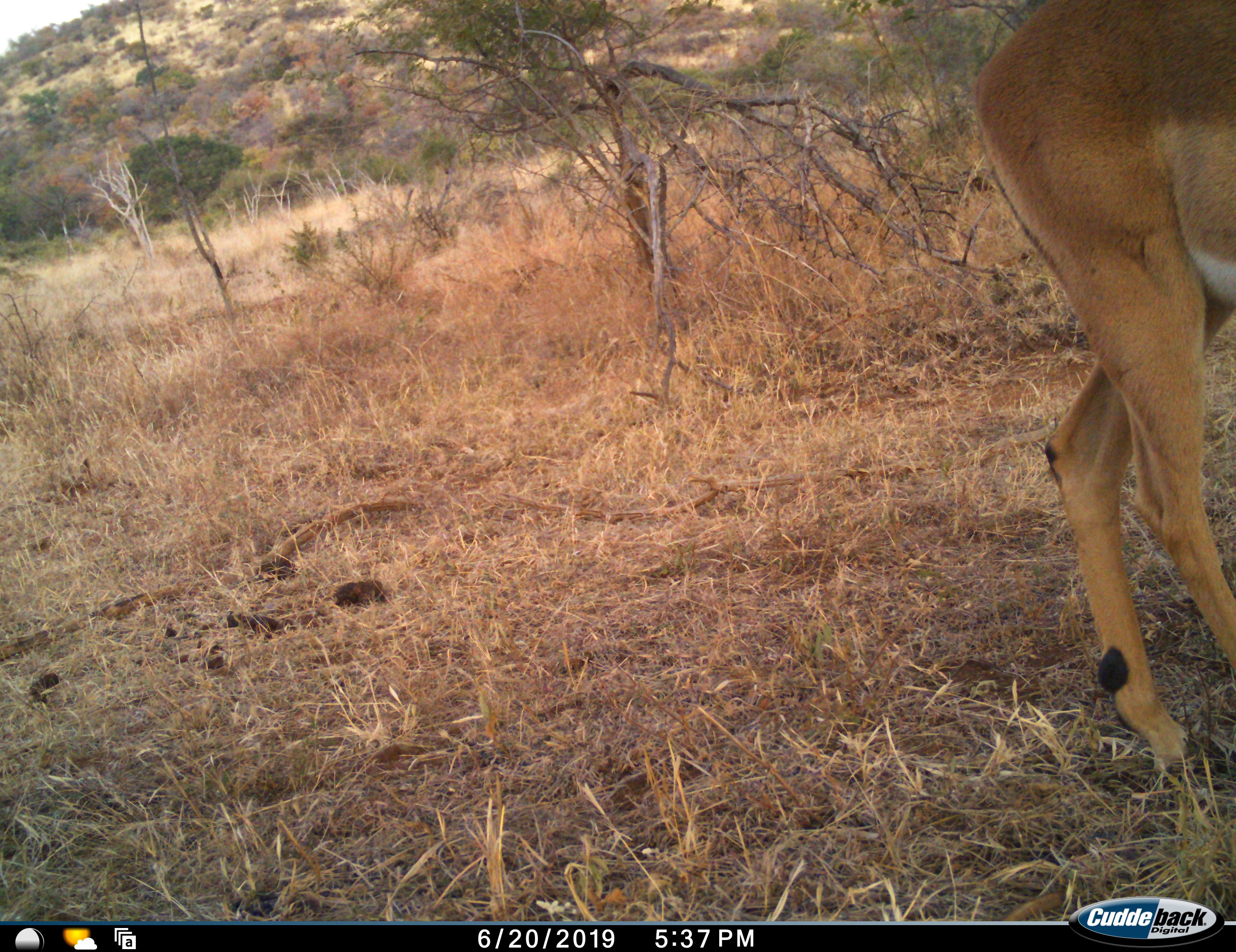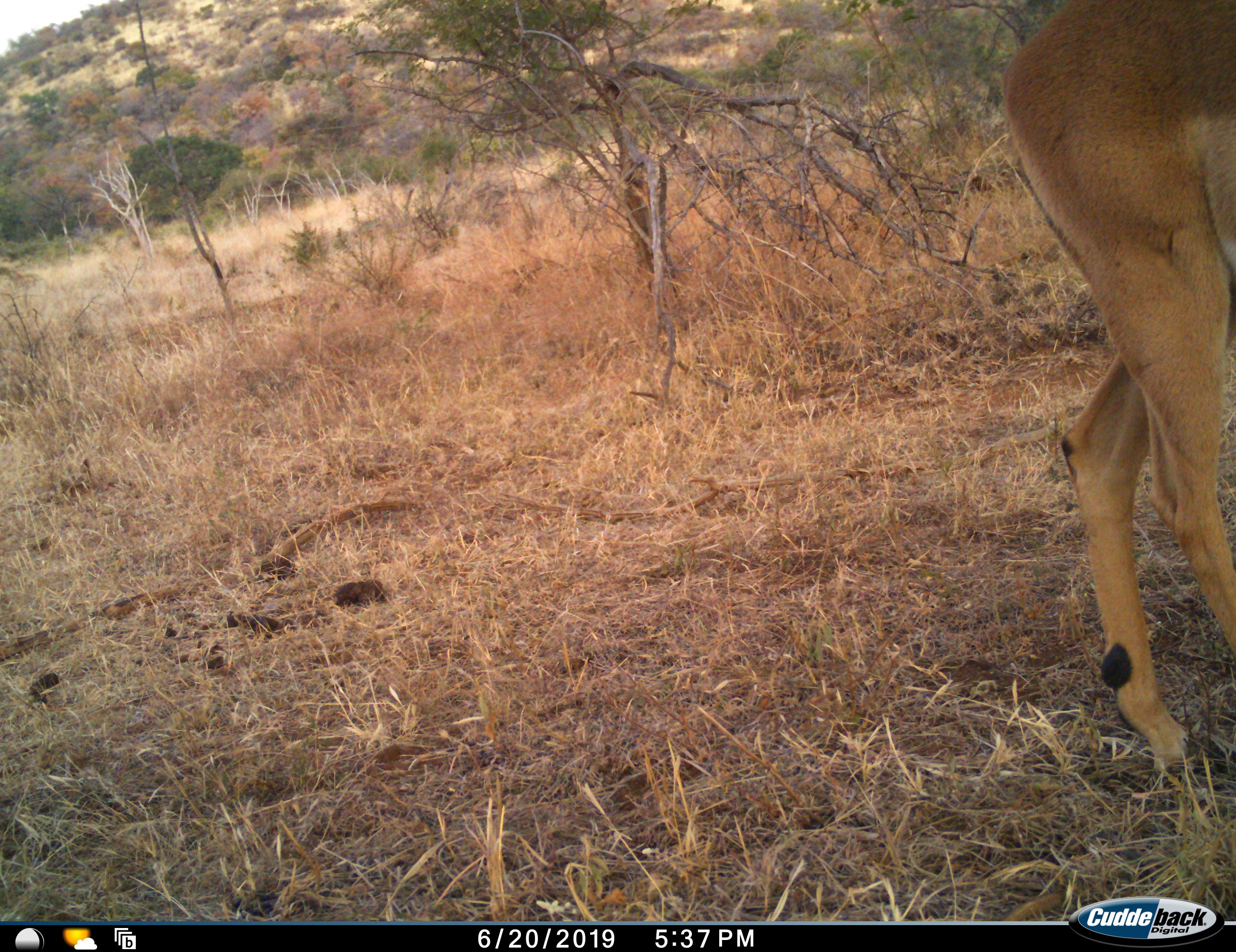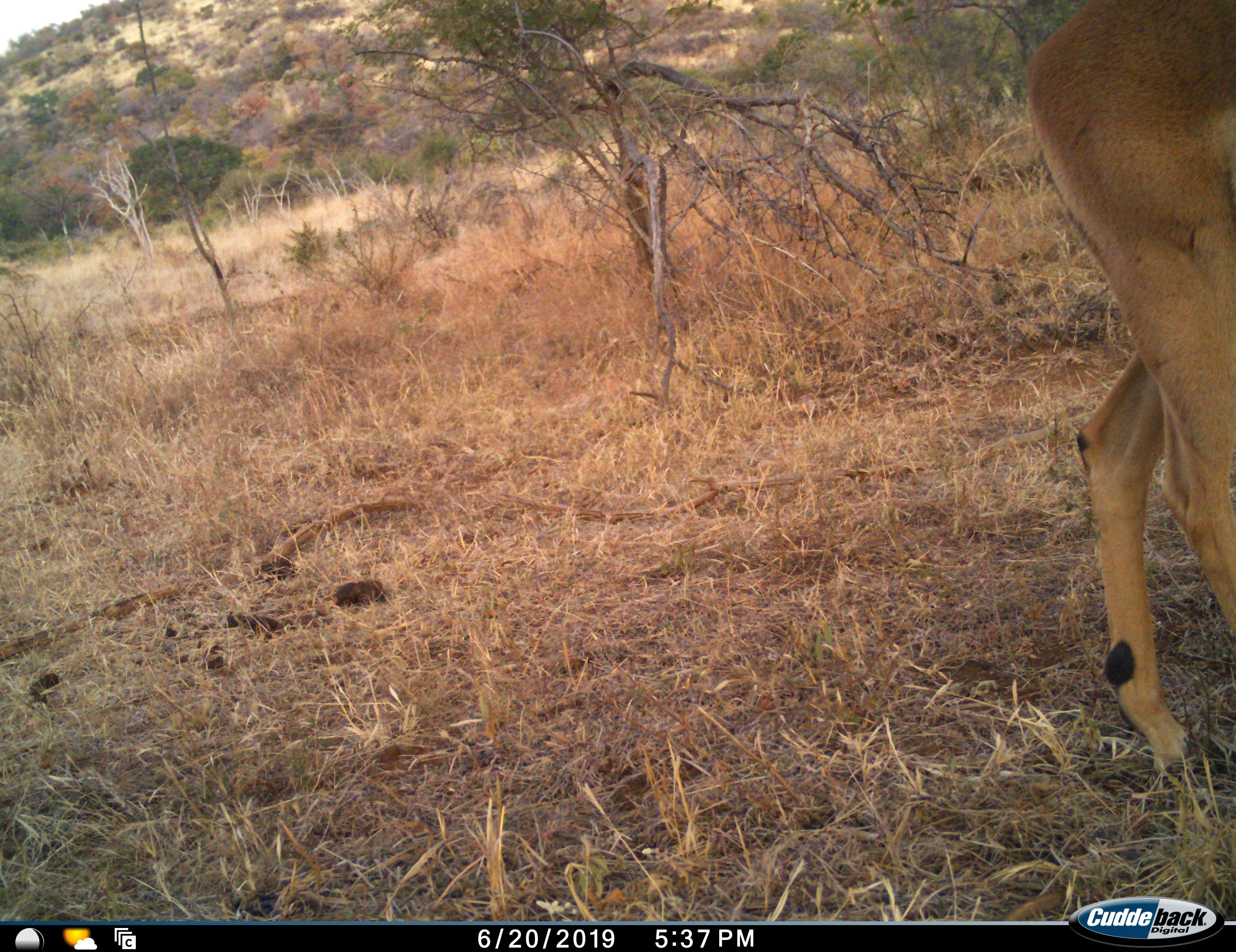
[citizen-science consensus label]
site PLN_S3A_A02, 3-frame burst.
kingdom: Animalia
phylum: Chordata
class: Mammalia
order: Artiodactyla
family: Bovidae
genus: Aepyceros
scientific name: Aepyceros melampus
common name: impala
Impala (Aepyceros melampus), count 1. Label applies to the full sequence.